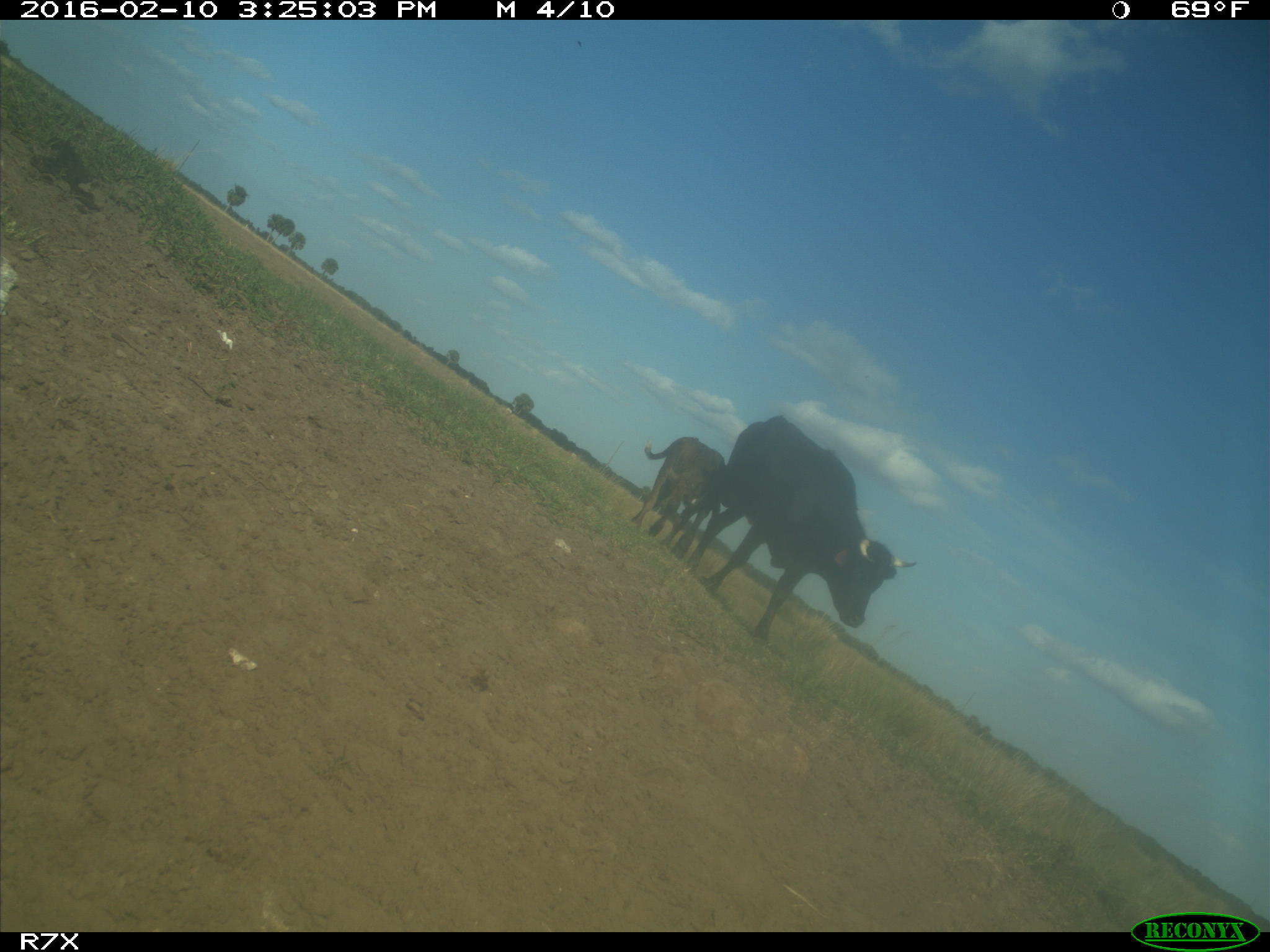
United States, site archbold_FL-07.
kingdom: Animalia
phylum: Chordata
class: Mammalia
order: Artiodactyla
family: Bovidae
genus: Bos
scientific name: Bos taurus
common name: domestic cow